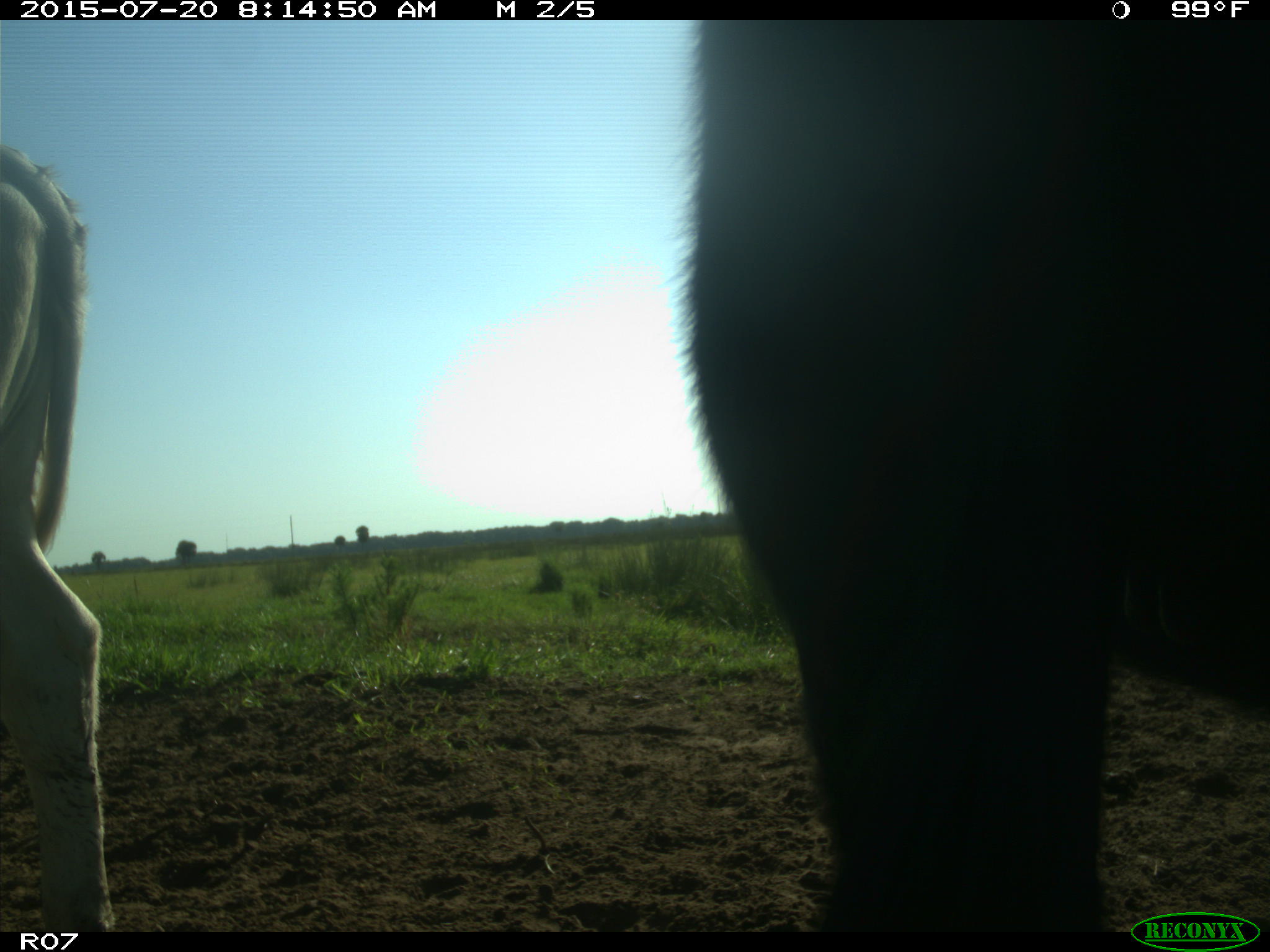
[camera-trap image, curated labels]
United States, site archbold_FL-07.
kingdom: Animalia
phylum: Chordata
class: Mammalia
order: Artiodactyla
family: Bovidae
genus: Bos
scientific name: Bos taurus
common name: domestic cow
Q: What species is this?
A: Bos taurus (domestic cow).